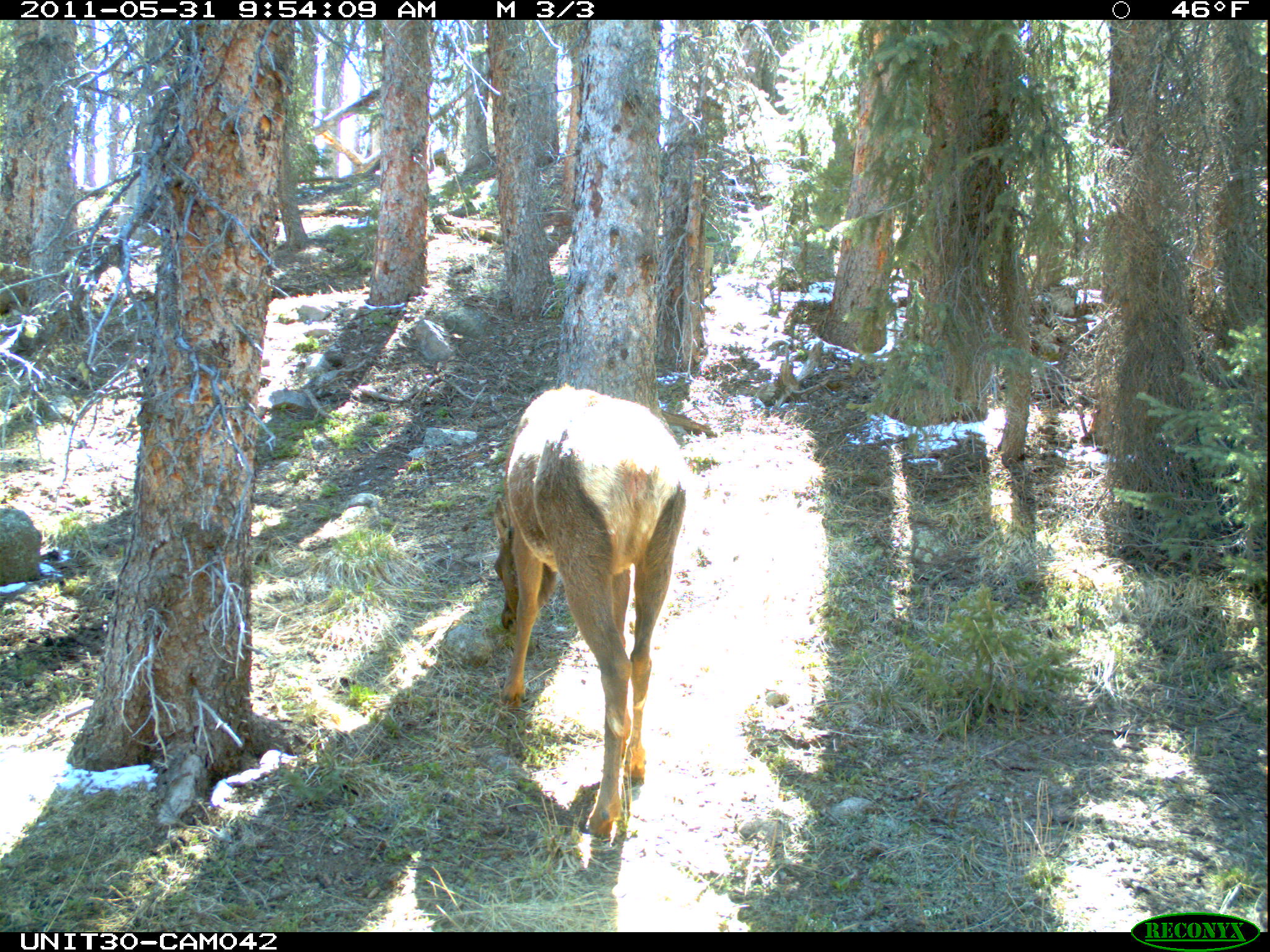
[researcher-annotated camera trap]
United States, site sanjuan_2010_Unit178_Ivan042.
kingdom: Animalia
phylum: Chordata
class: Mammalia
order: Artiodactyla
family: Cervidae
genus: Cervus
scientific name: Cervus elaphus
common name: red deer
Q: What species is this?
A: Cervus elaphus (red deer).